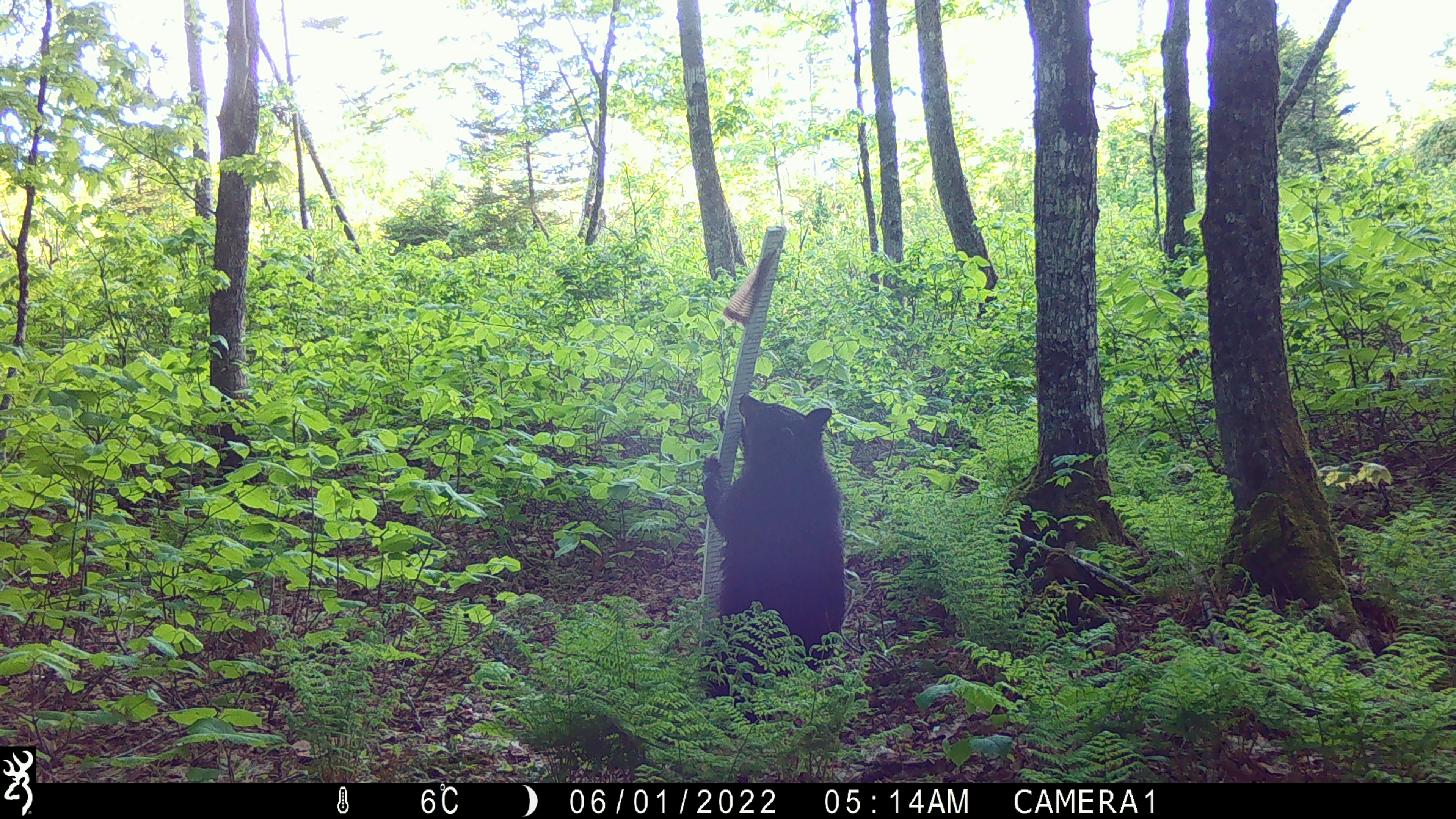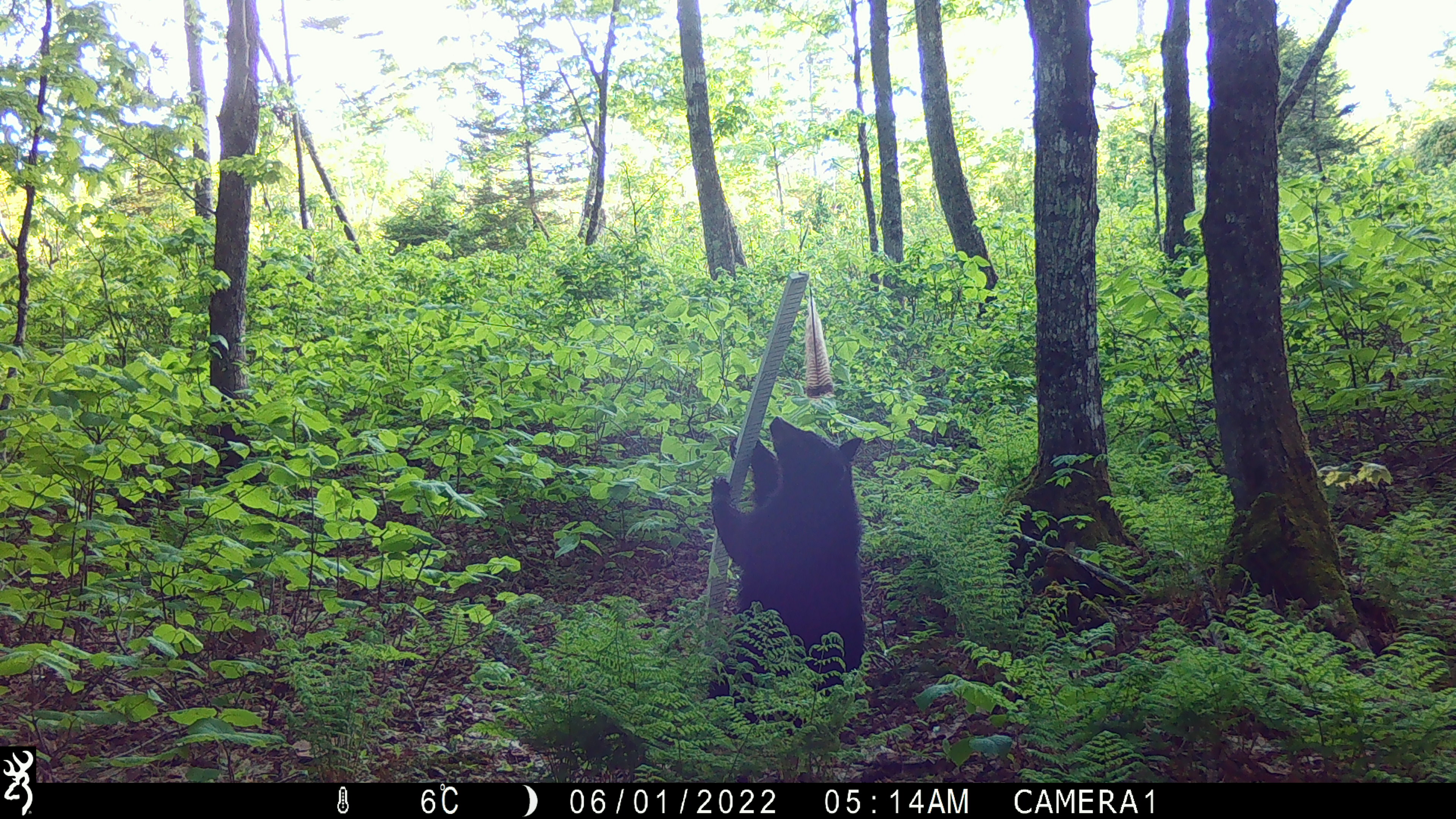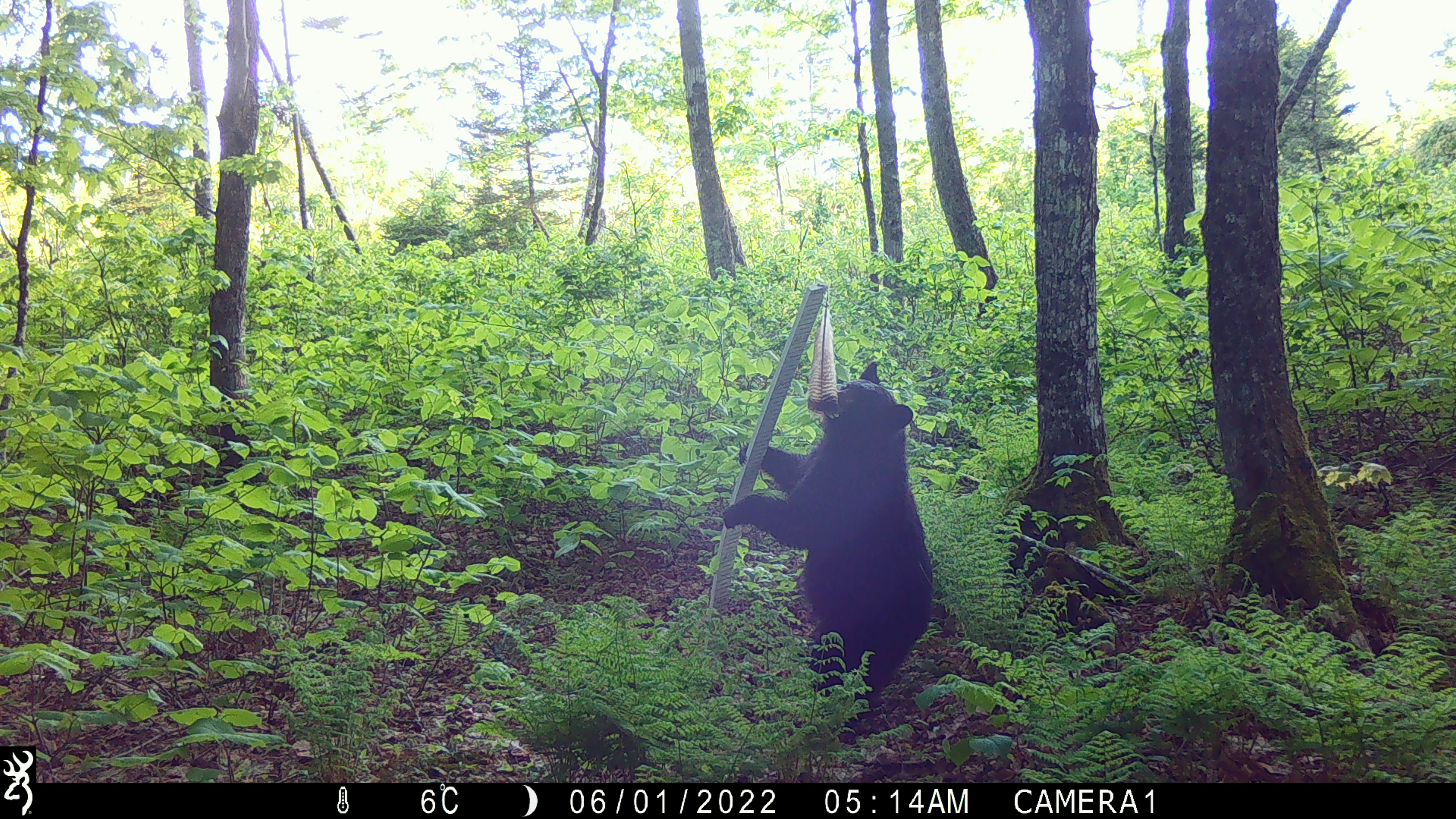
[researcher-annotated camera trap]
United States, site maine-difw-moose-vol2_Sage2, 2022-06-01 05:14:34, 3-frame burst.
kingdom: Animalia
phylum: Chordata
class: Mammalia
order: Carnivora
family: Ursidae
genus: Ursus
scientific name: Ursus americanus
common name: black bear